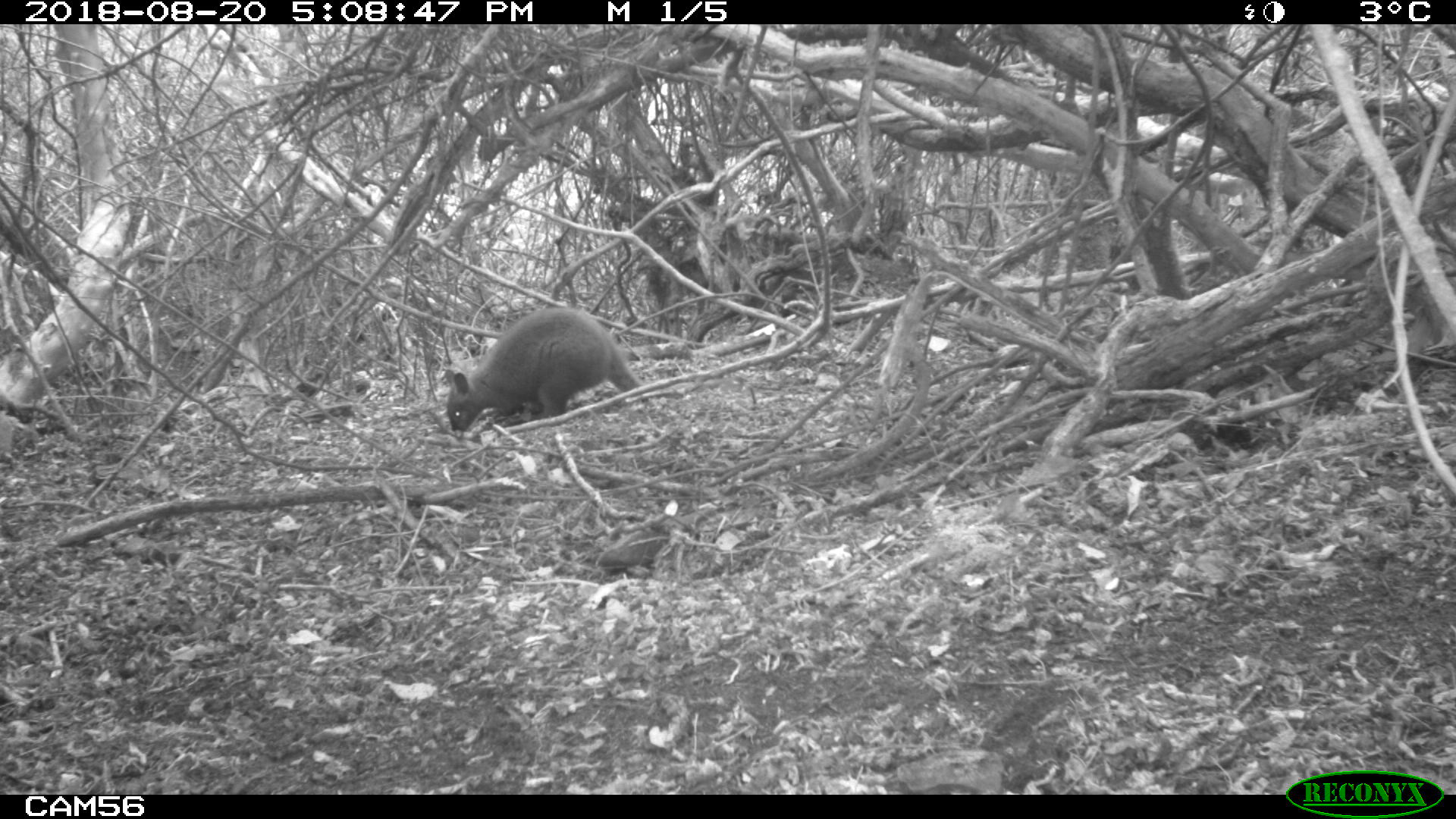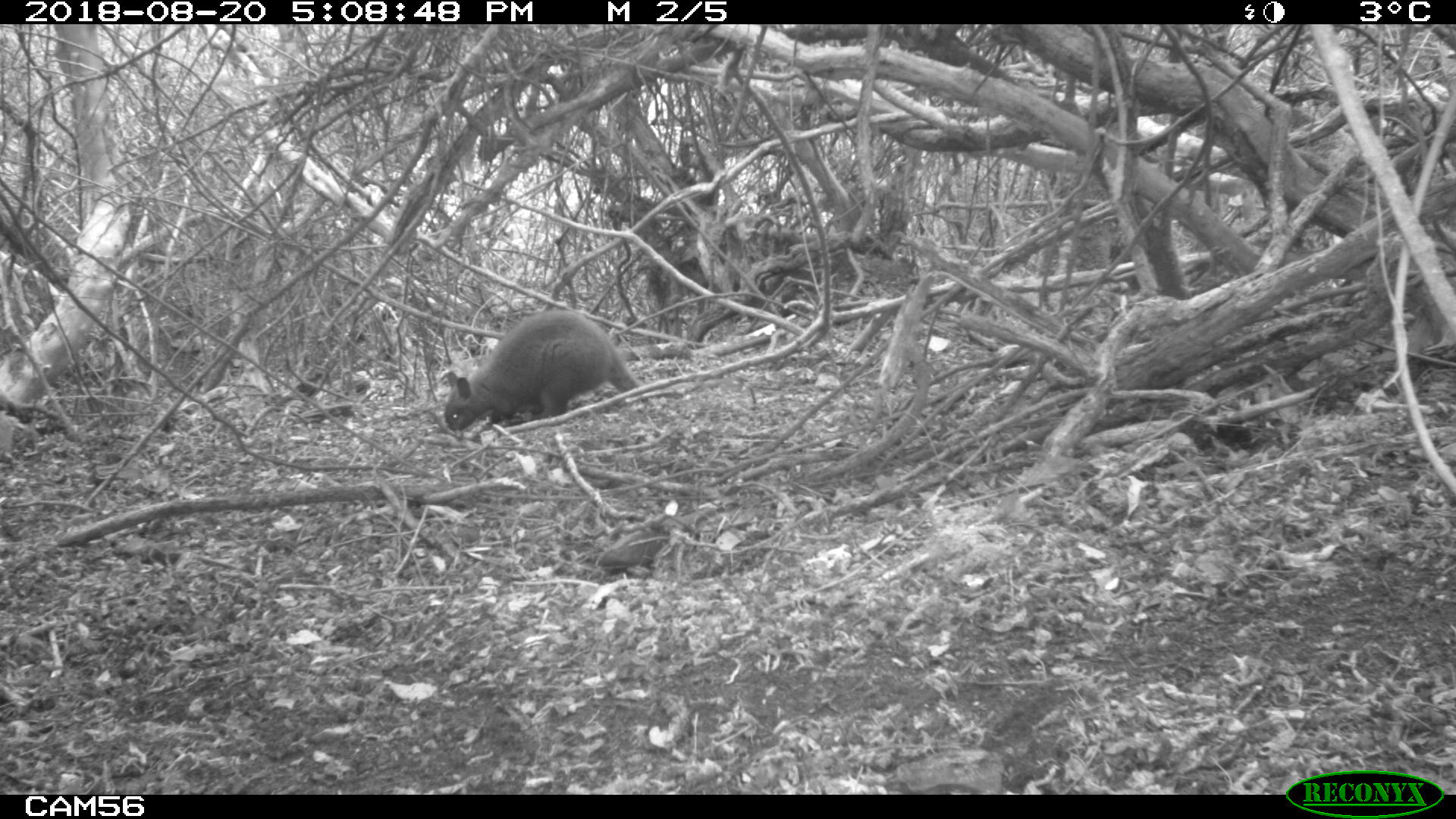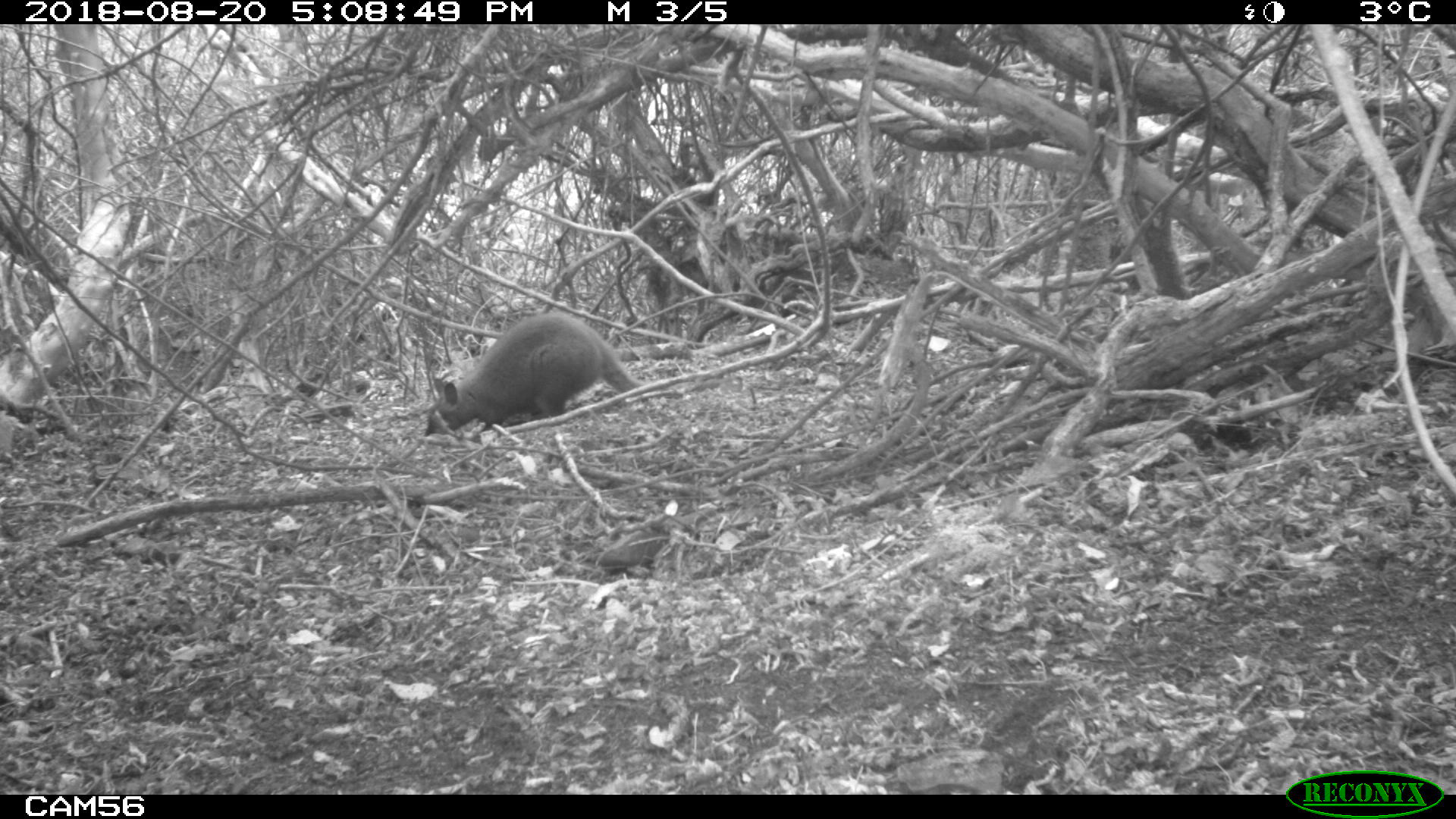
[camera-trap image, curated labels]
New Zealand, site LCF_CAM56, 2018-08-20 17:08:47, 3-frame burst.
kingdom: Animalia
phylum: Chordata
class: Mammalia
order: Diprotodontia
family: Macropodidae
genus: Notamacropus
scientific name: Notamacropus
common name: wallaby